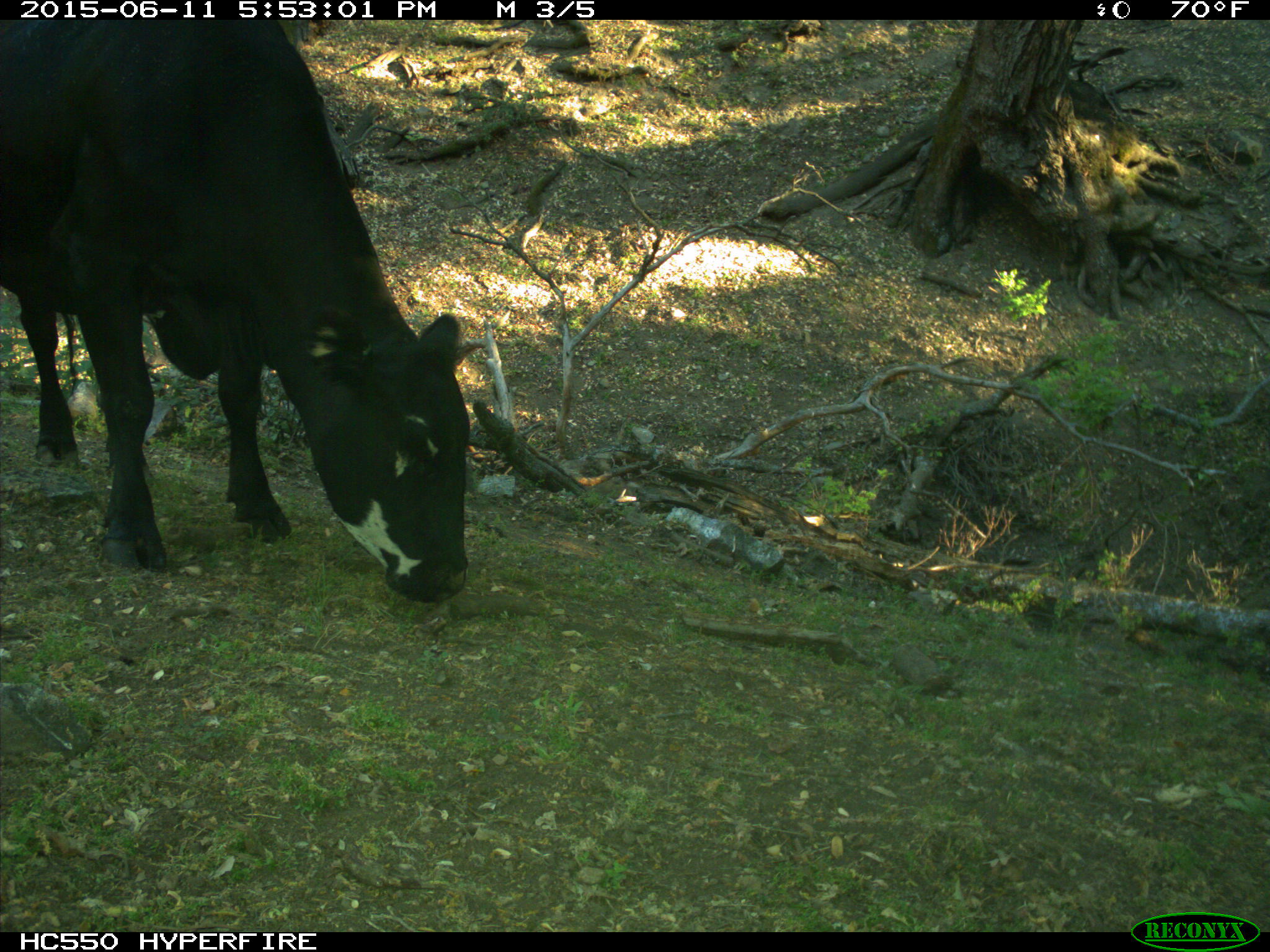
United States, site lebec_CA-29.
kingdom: Animalia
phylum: Chordata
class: Mammalia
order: Artiodactyla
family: Bovidae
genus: Bos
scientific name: Bos taurus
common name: domestic cow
Bos taurus (domestic cow).